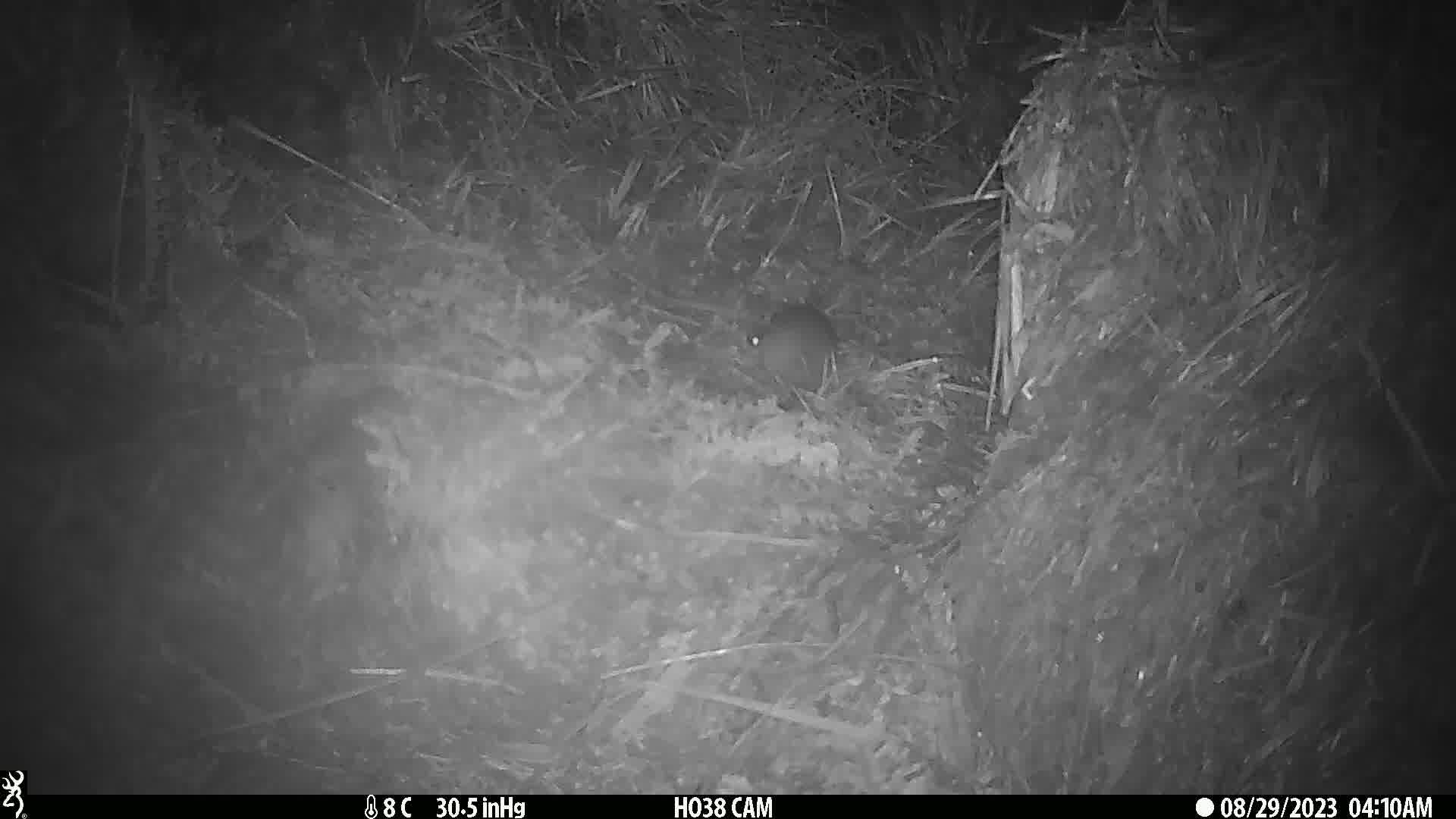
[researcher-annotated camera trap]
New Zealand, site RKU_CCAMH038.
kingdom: Animalia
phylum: Chordata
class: Mammalia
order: Rodentia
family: Muridae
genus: Rattus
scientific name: Rattus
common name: rat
Rat (Rattus).